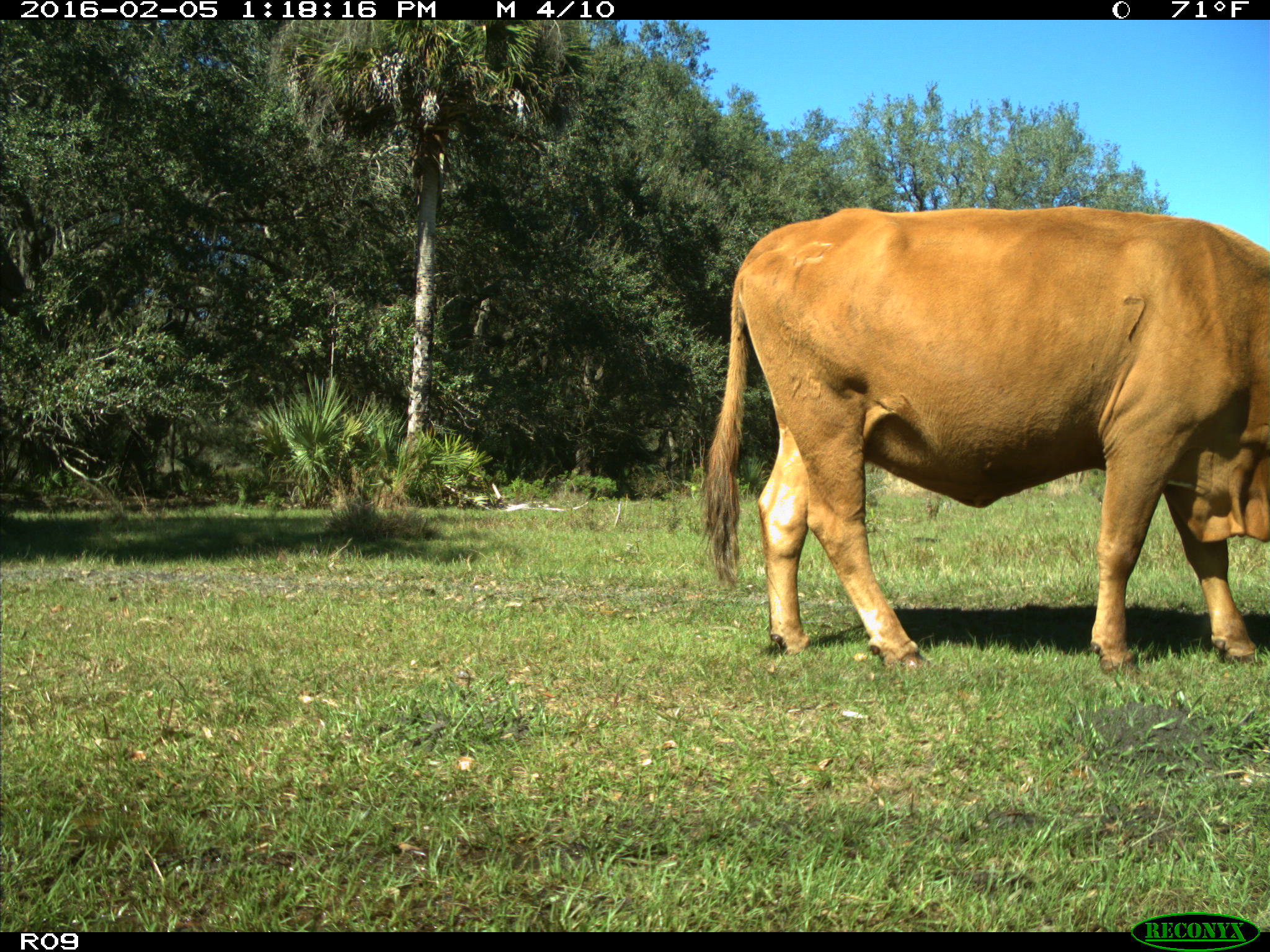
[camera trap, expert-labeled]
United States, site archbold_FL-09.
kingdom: Animalia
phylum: Chordata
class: Mammalia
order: Artiodactyla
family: Bovidae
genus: Bos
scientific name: Bos taurus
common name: domestic cow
Bos taurus (domestic cow).